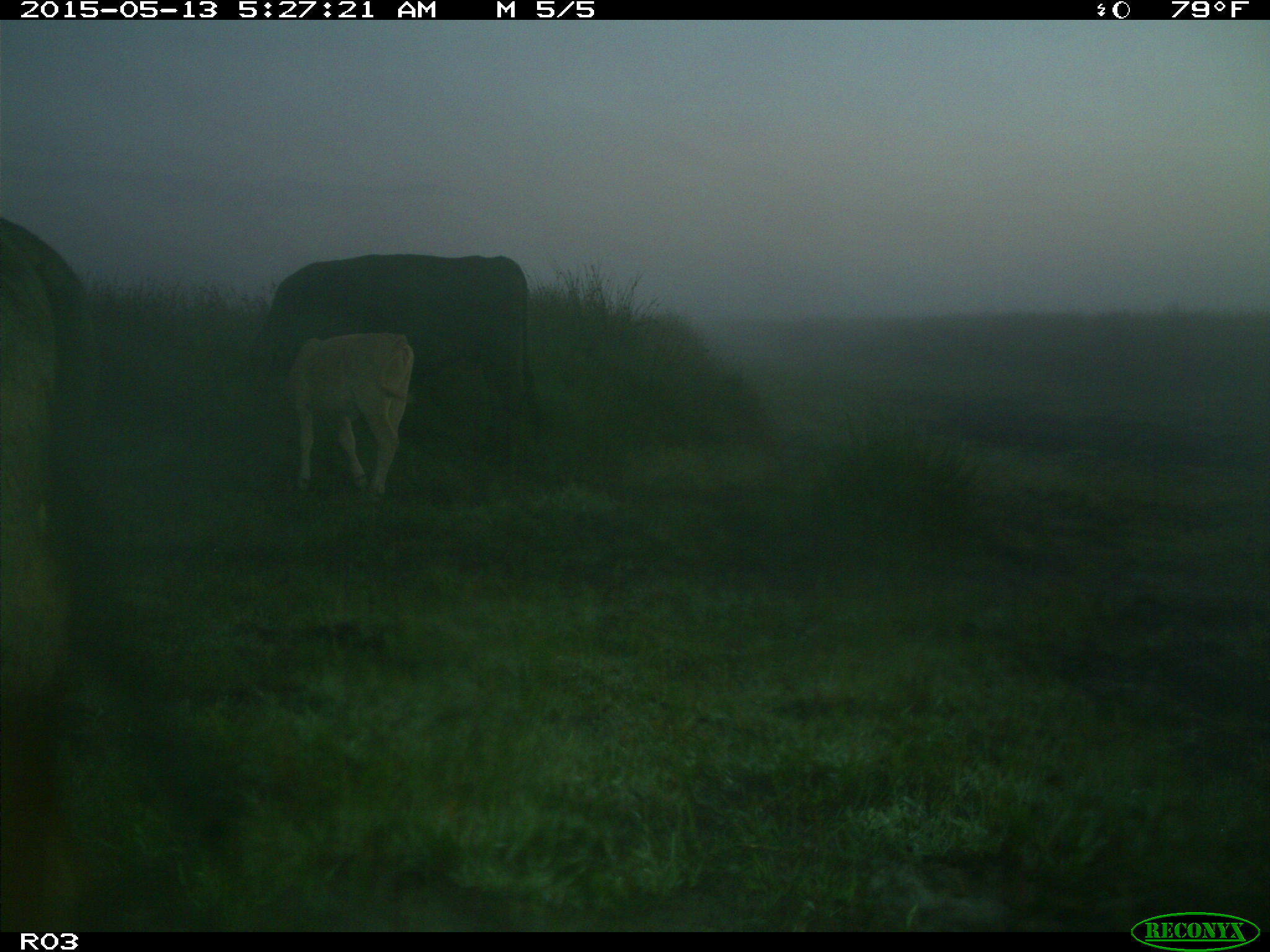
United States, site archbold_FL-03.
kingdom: Animalia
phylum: Chordata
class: Mammalia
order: Artiodactyla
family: Bovidae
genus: Bos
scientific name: Bos taurus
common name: domestic cow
Bos taurus (domestic cow).